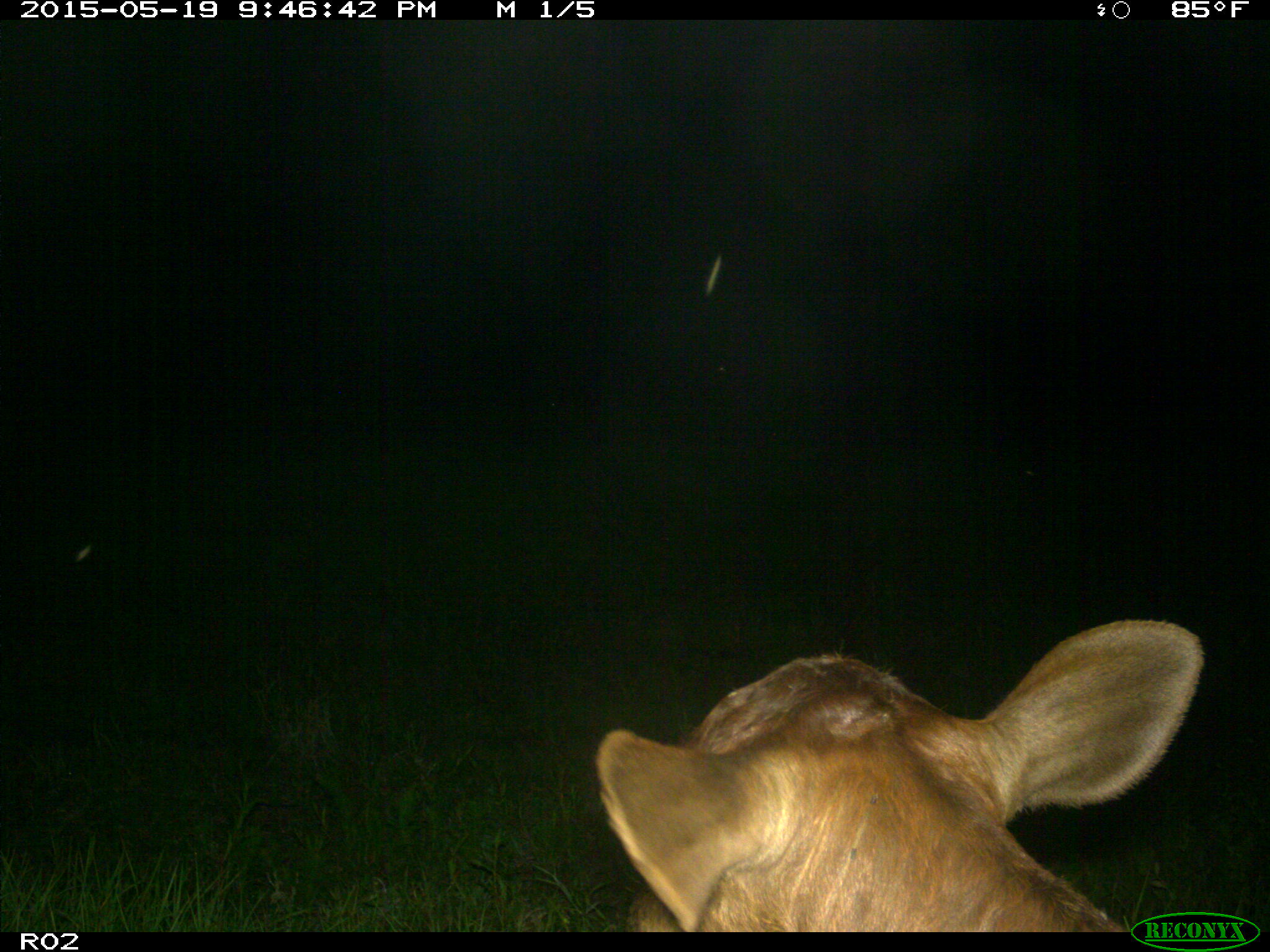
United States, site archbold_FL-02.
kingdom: Animalia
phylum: Chordata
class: Mammalia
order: Artiodactyla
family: Bovidae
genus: Bos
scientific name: Bos taurus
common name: domestic cow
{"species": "Bos taurus (domestic cow)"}